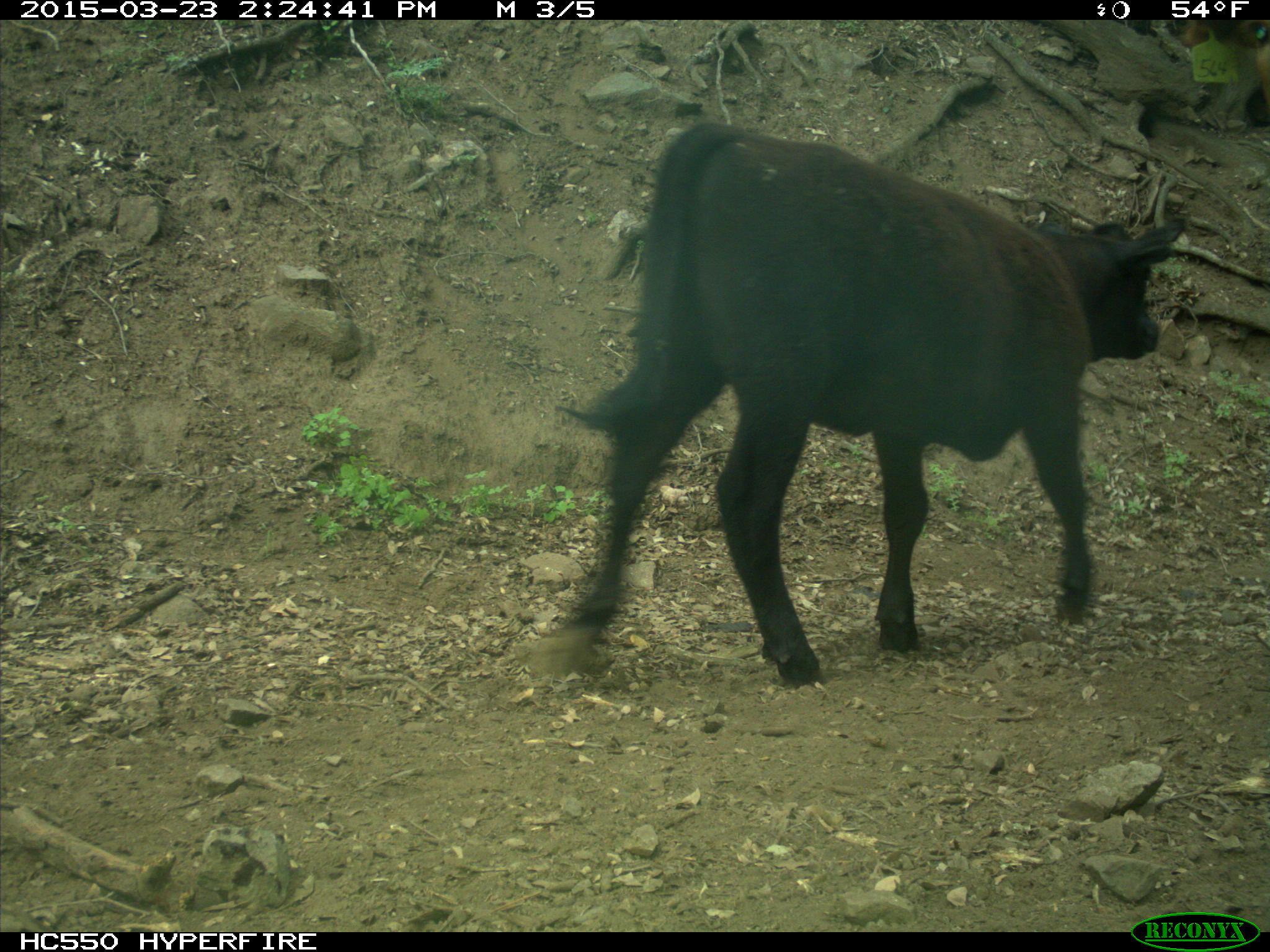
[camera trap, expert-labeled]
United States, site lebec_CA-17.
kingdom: Animalia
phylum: Chordata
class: Mammalia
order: Artiodactyla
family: Bovidae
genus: Bos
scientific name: Bos taurus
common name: domestic cow